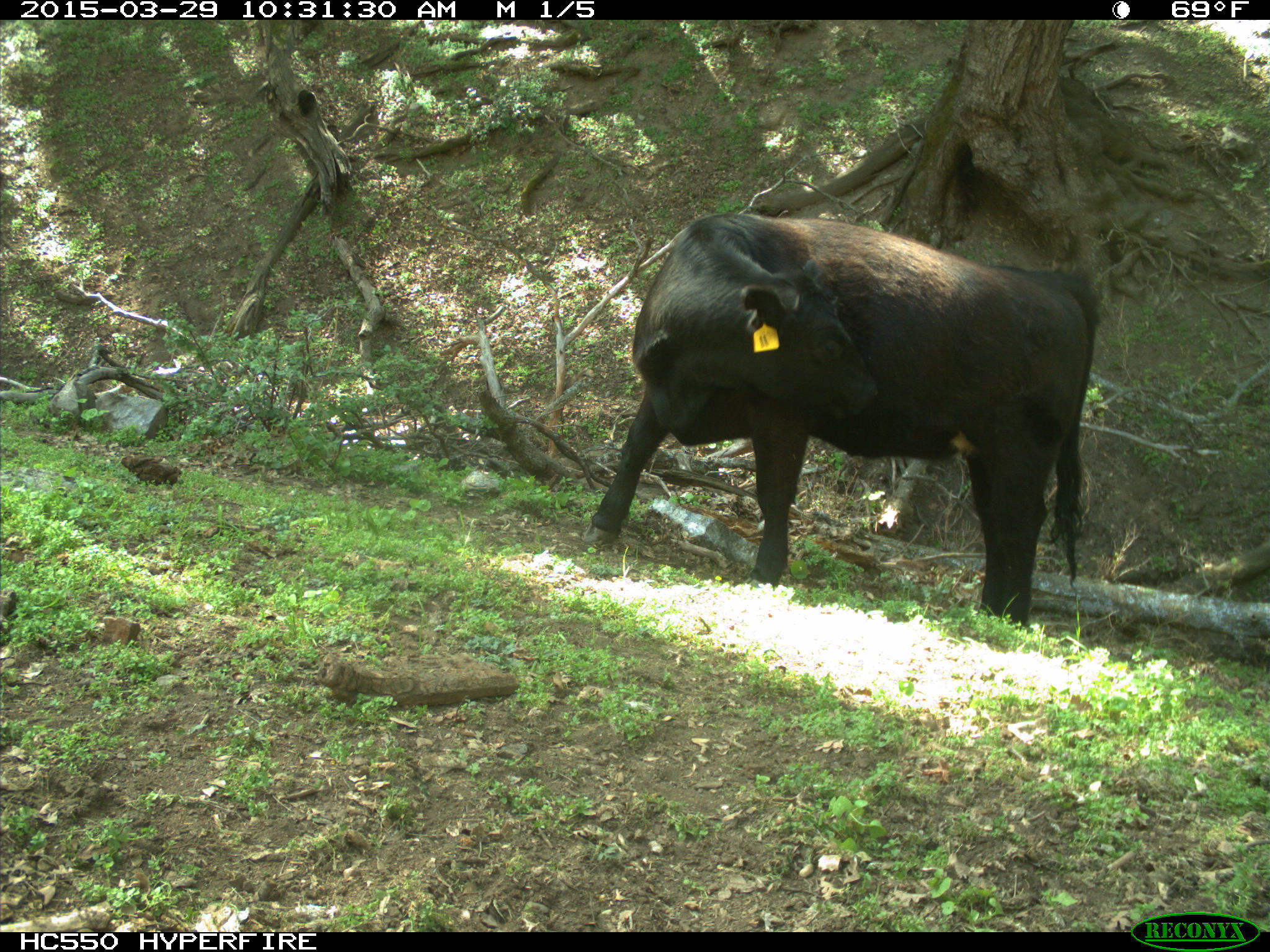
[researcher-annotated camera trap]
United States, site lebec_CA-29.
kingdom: Animalia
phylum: Chordata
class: Mammalia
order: Artiodactyla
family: Bovidae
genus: Bos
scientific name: Bos taurus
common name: domestic cow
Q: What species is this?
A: Bos taurus (domestic cow).